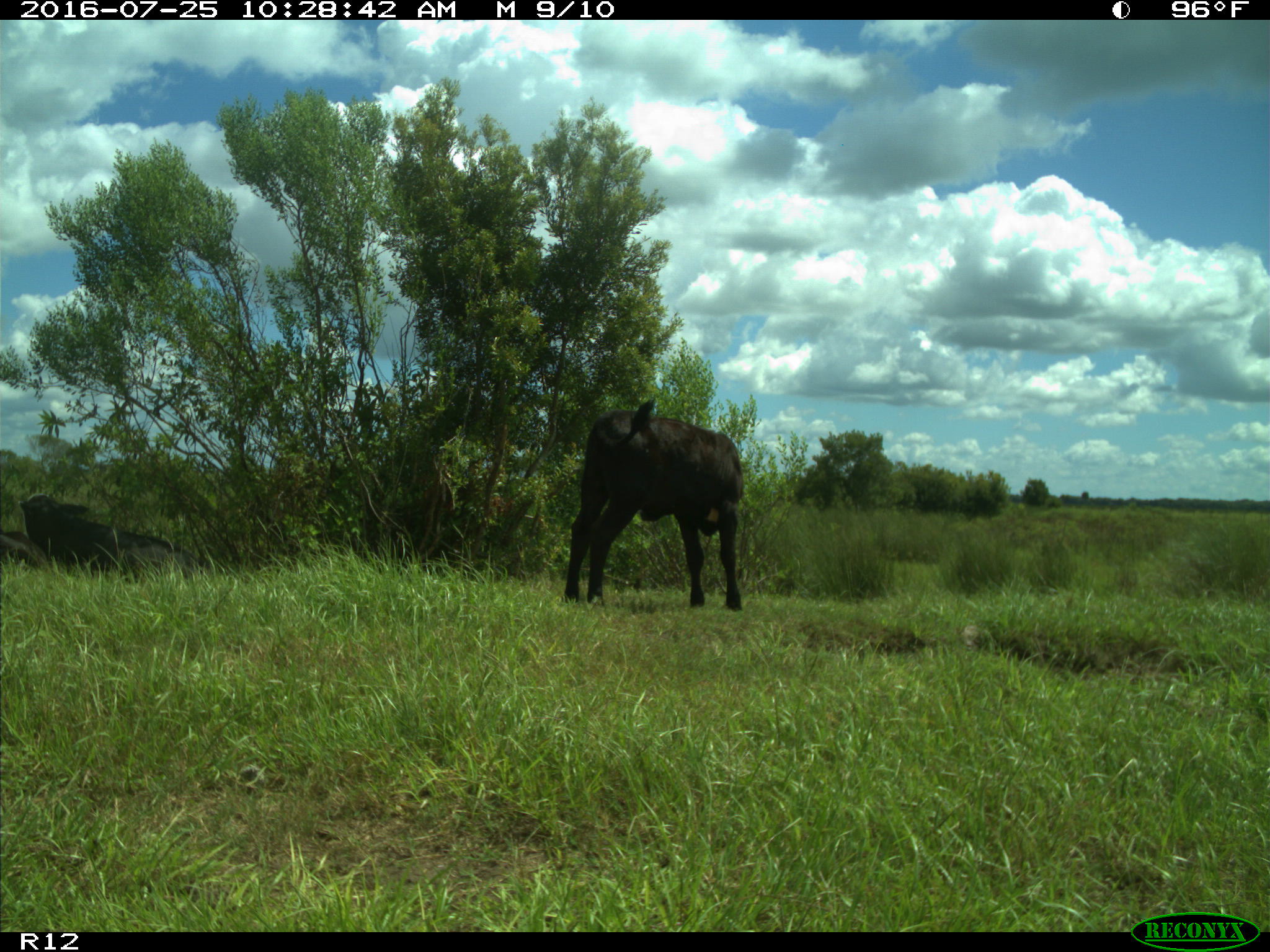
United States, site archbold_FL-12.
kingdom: Animalia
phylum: Chordata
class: Mammalia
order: Artiodactyla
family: Bovidae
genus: Bos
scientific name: Bos taurus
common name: domestic cow